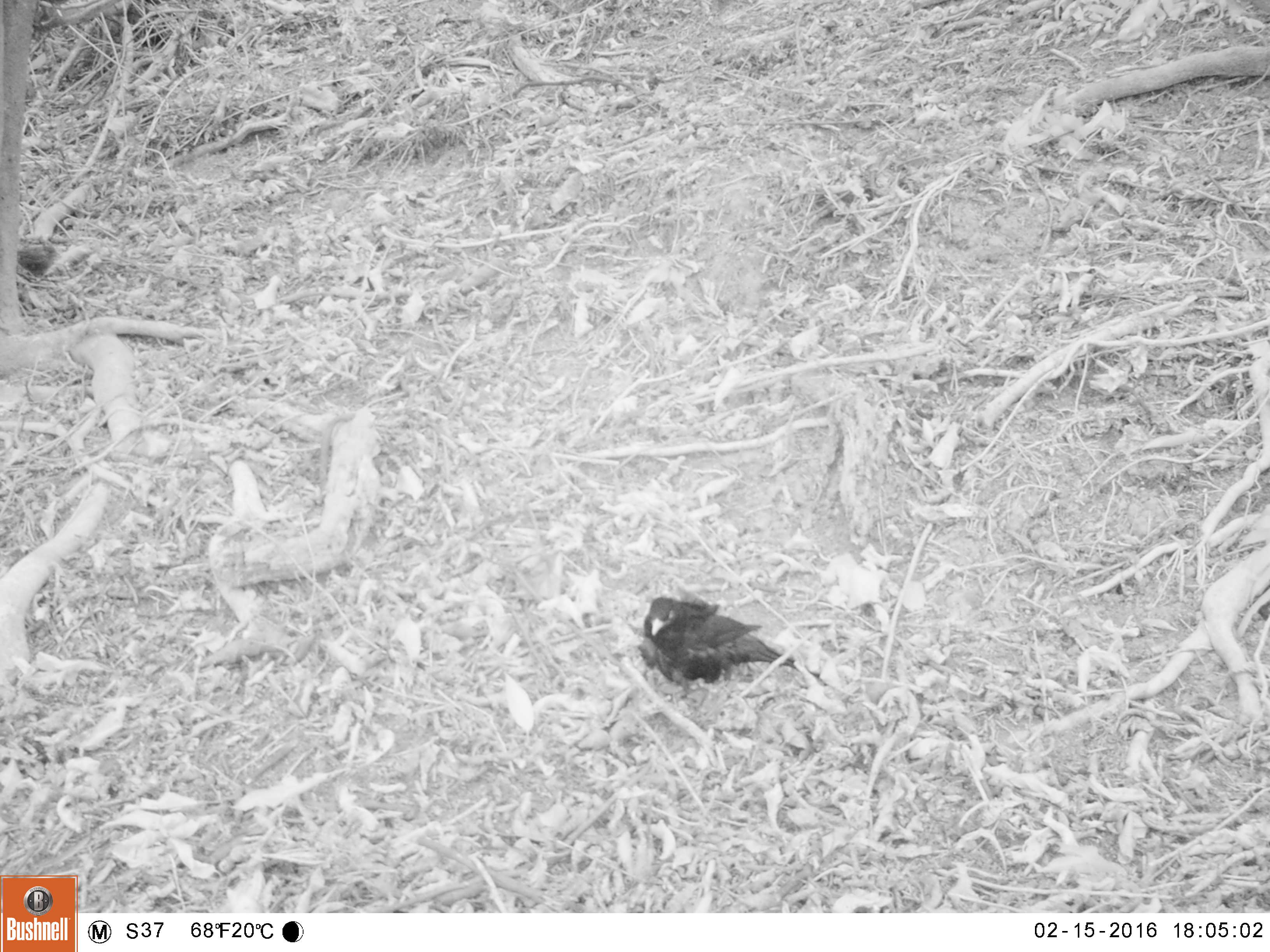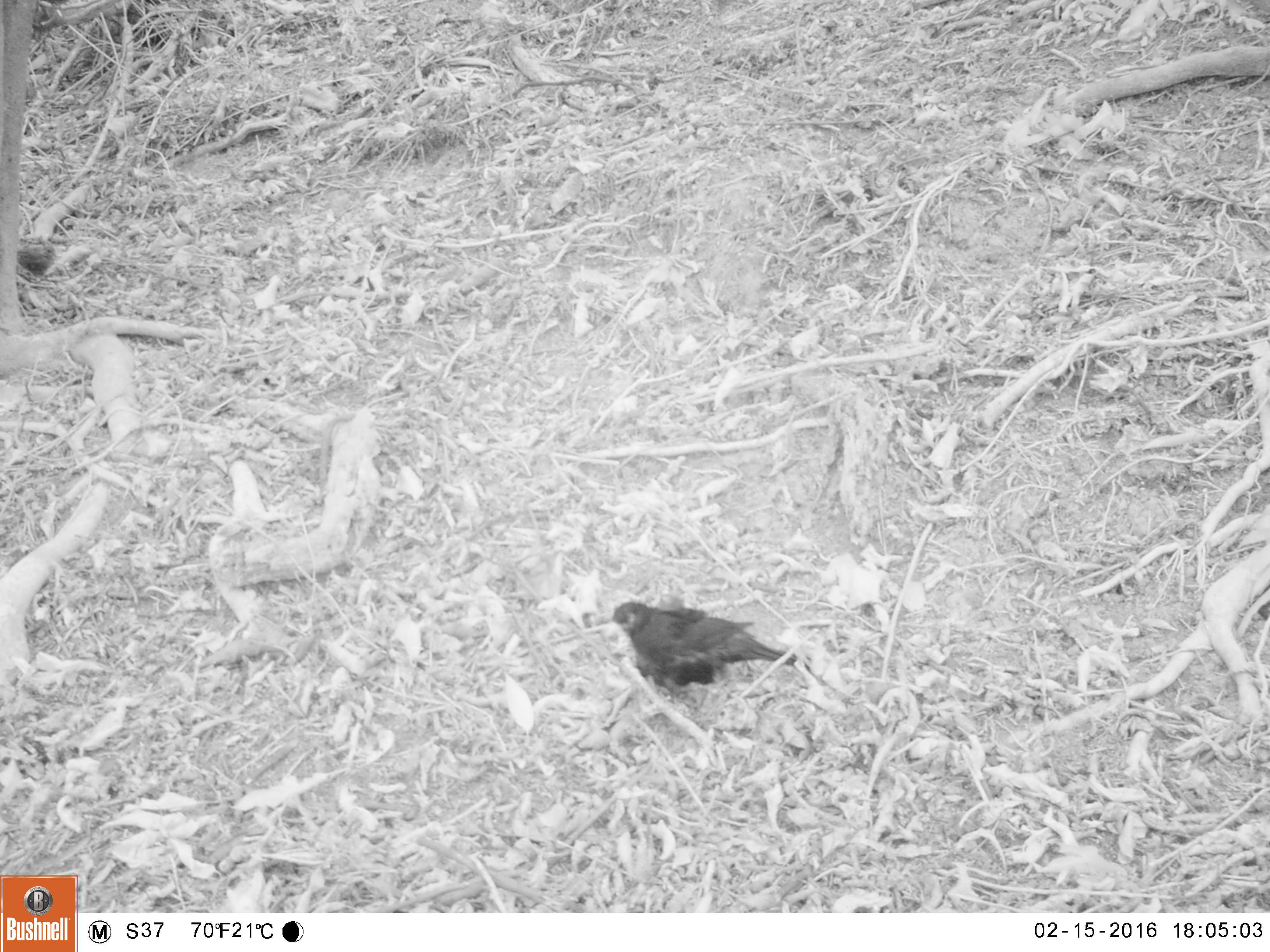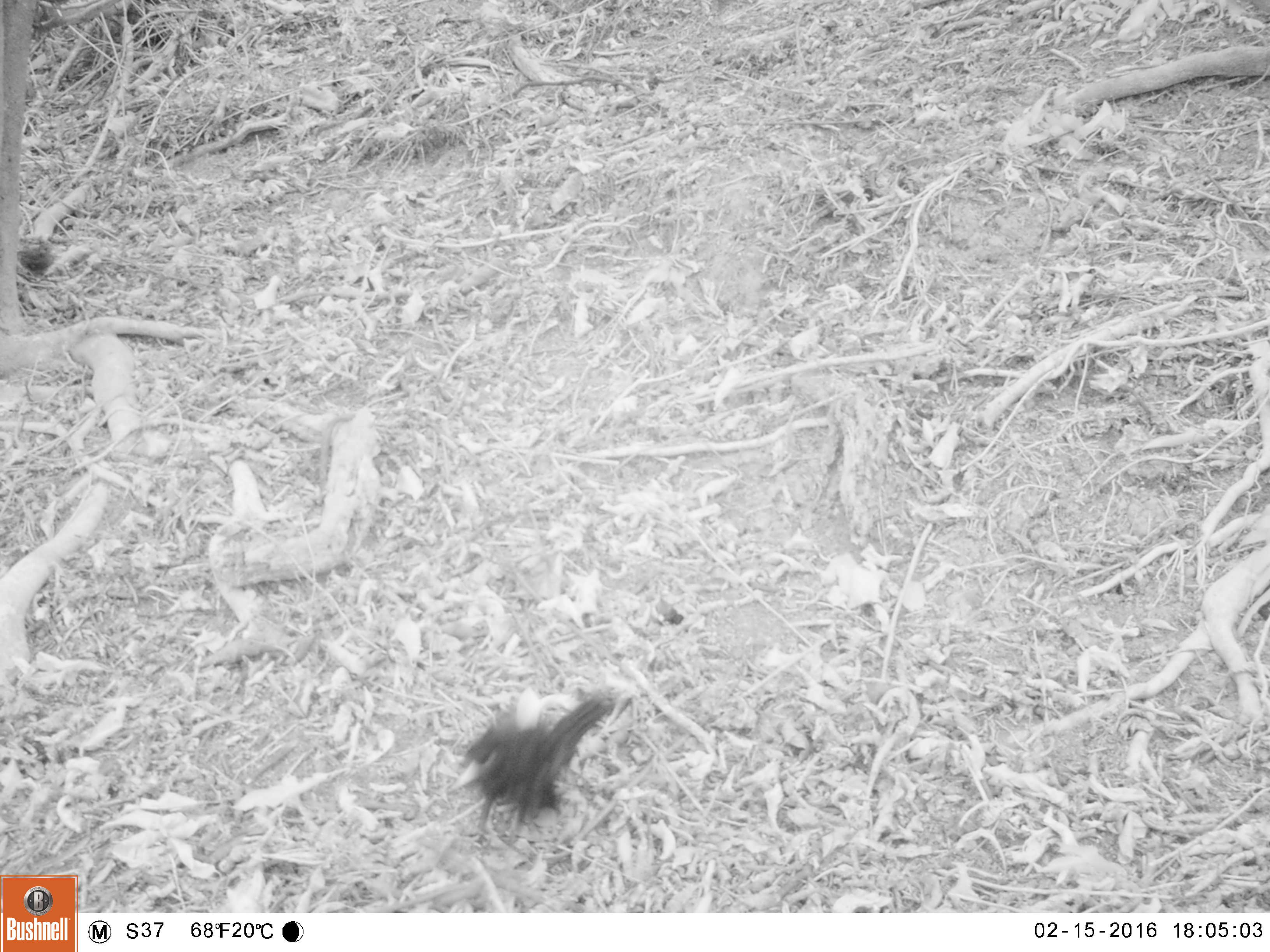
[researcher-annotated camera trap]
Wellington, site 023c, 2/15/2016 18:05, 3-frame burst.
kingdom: Animalia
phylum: Chordata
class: Aves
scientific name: Aves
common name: bird